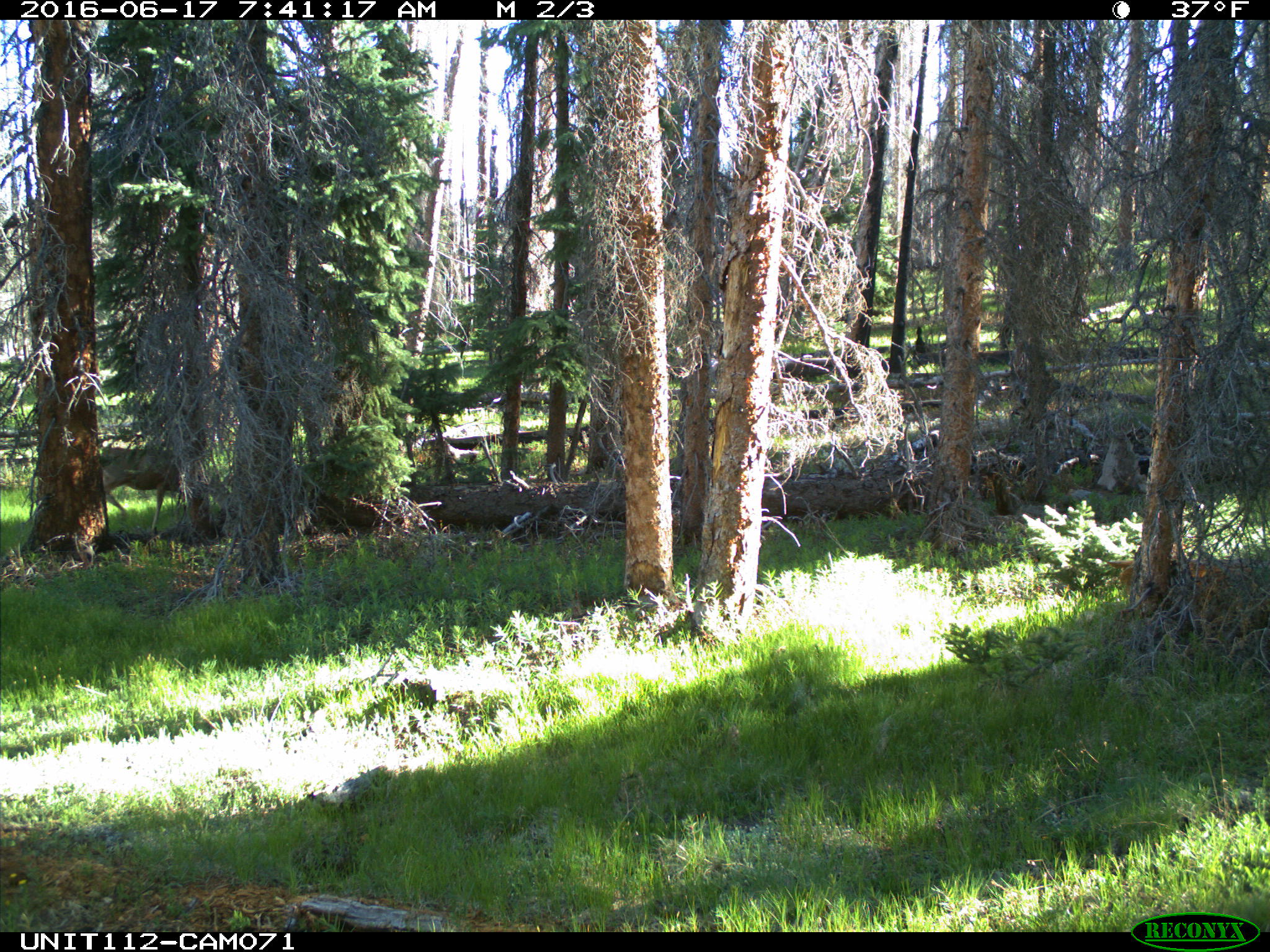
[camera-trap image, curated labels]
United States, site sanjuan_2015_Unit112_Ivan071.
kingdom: Animalia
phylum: Chordata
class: Mammalia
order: Artiodactyla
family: Cervidae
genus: Odocoileus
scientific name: Odocoileus hemionus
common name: mule deer